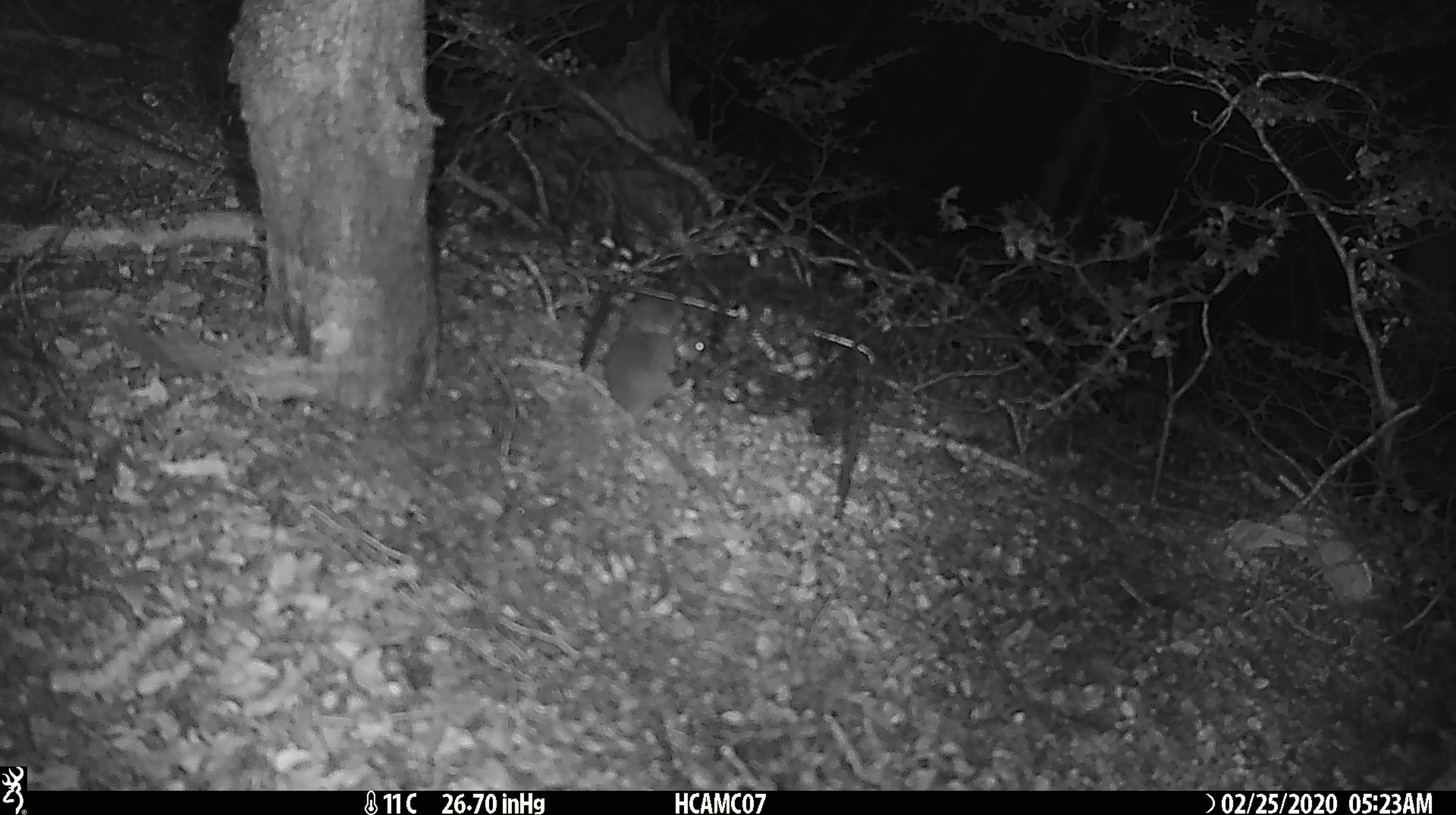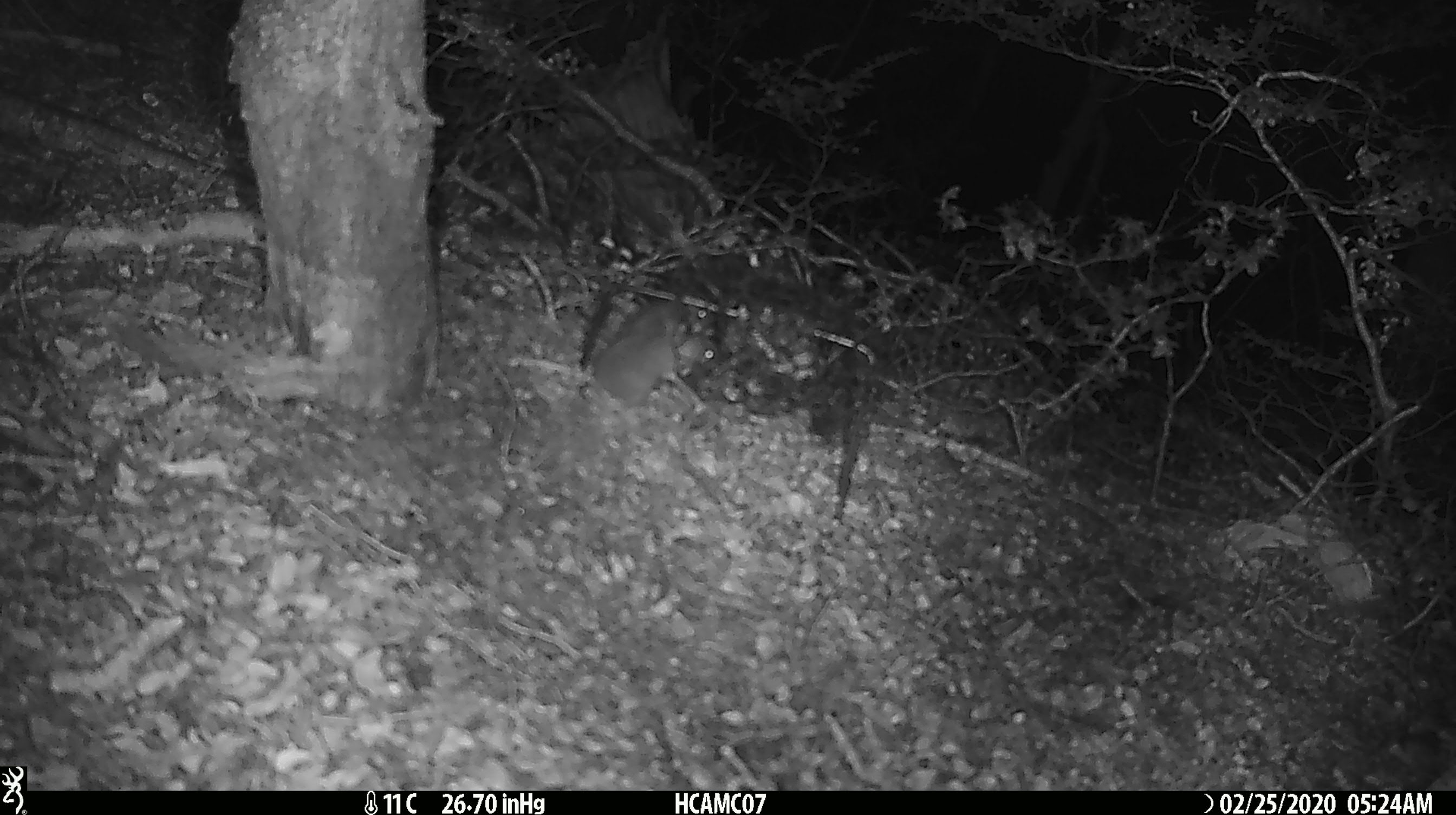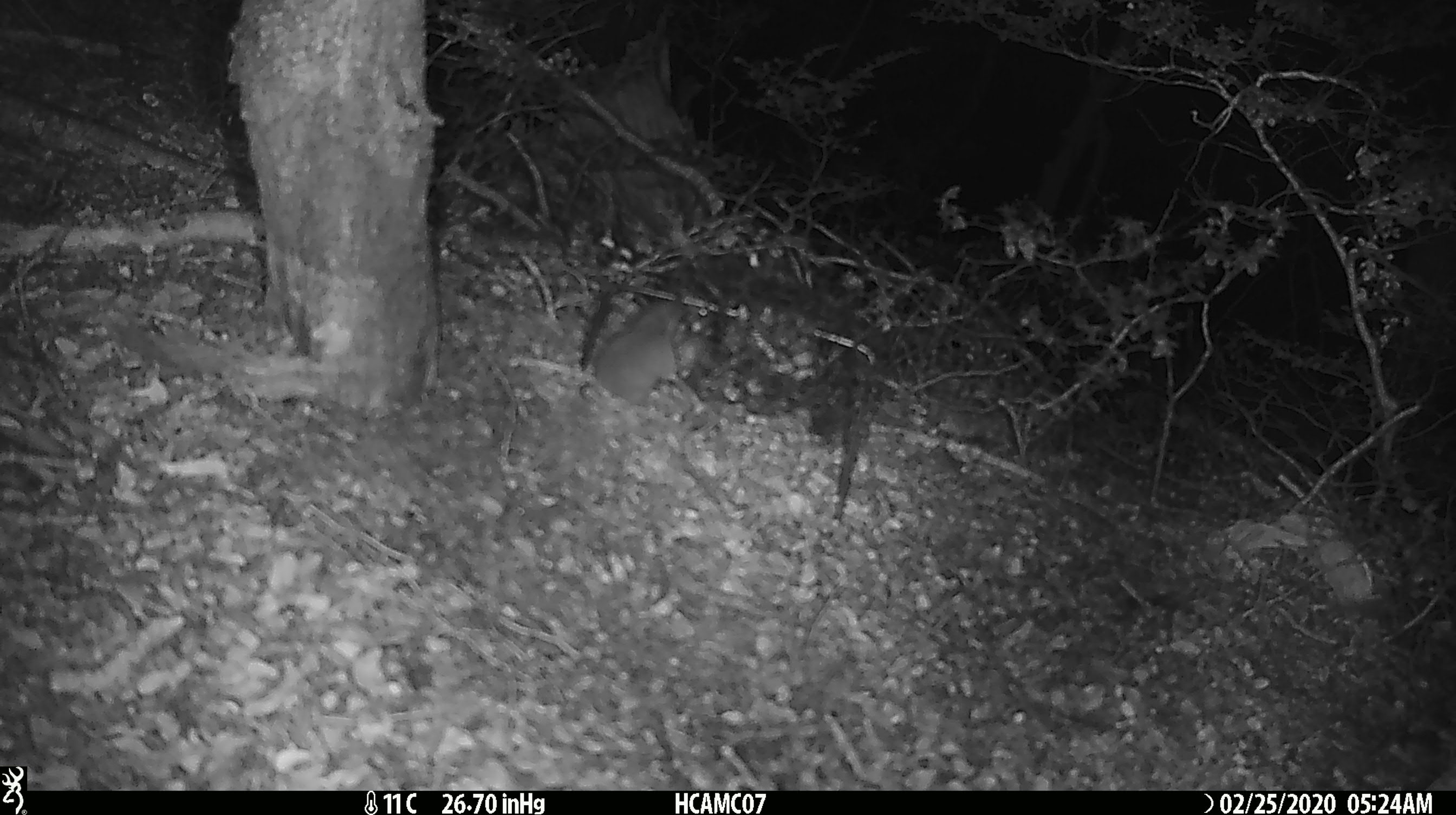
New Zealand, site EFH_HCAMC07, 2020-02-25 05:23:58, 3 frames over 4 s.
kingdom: Animalia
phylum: Chordata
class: Mammalia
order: Rodentia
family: Muridae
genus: Mus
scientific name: Mus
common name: mouse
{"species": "mouse (Mus)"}